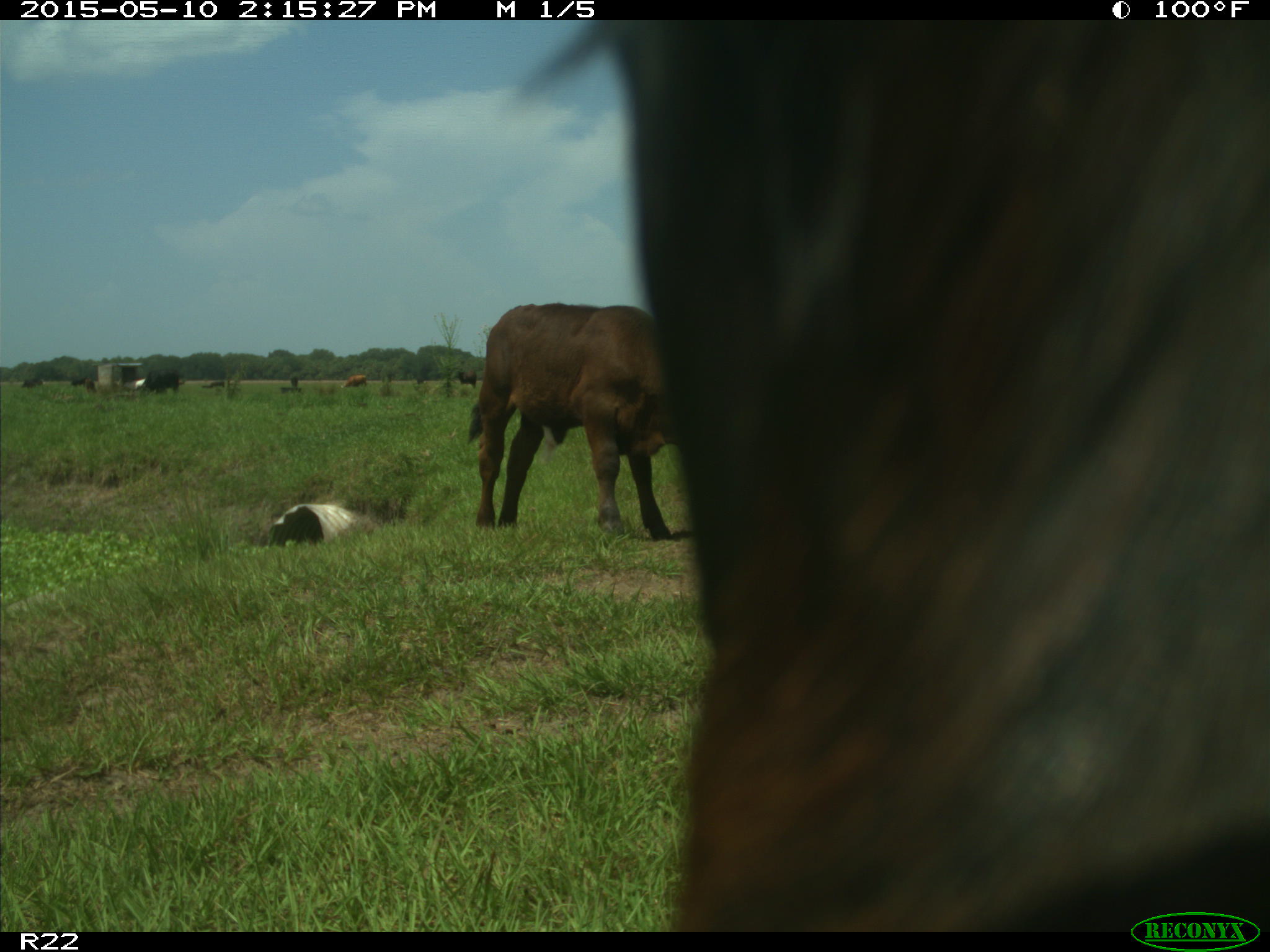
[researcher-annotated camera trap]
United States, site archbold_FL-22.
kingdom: Animalia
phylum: Chordata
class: Mammalia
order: Artiodactyla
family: Bovidae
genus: Bos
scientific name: Bos taurus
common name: domestic cow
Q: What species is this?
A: Bos taurus (domestic cow).